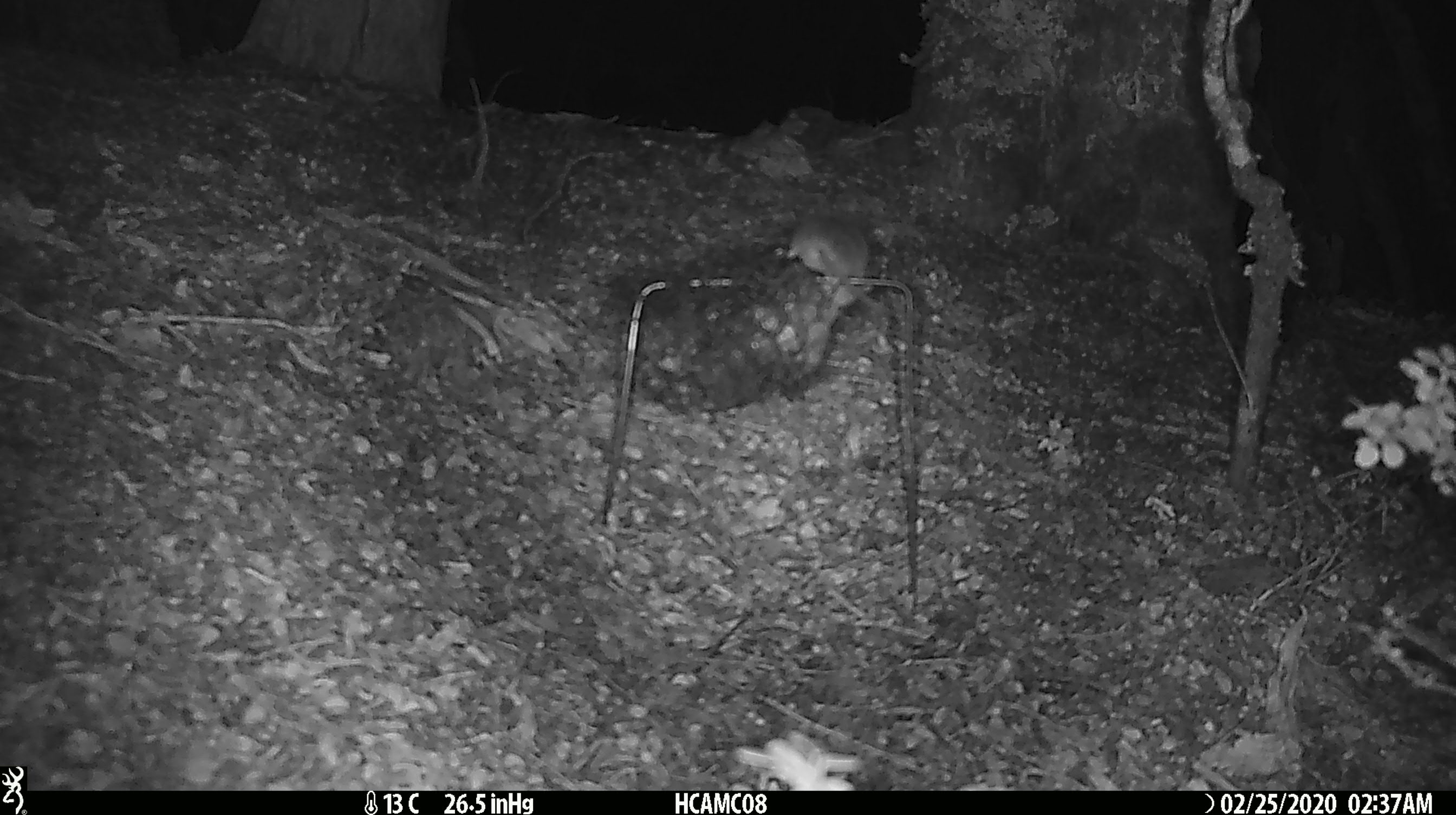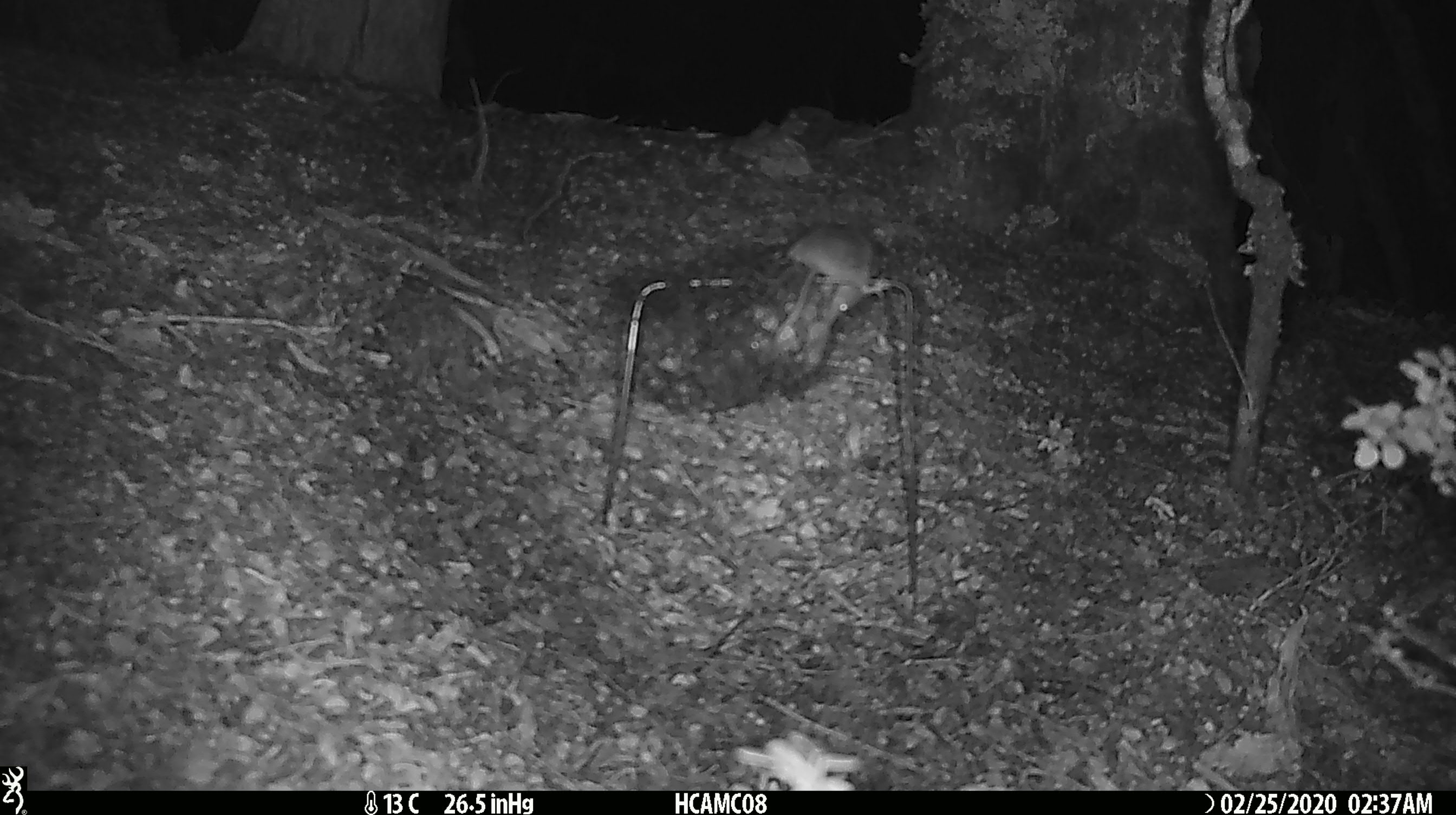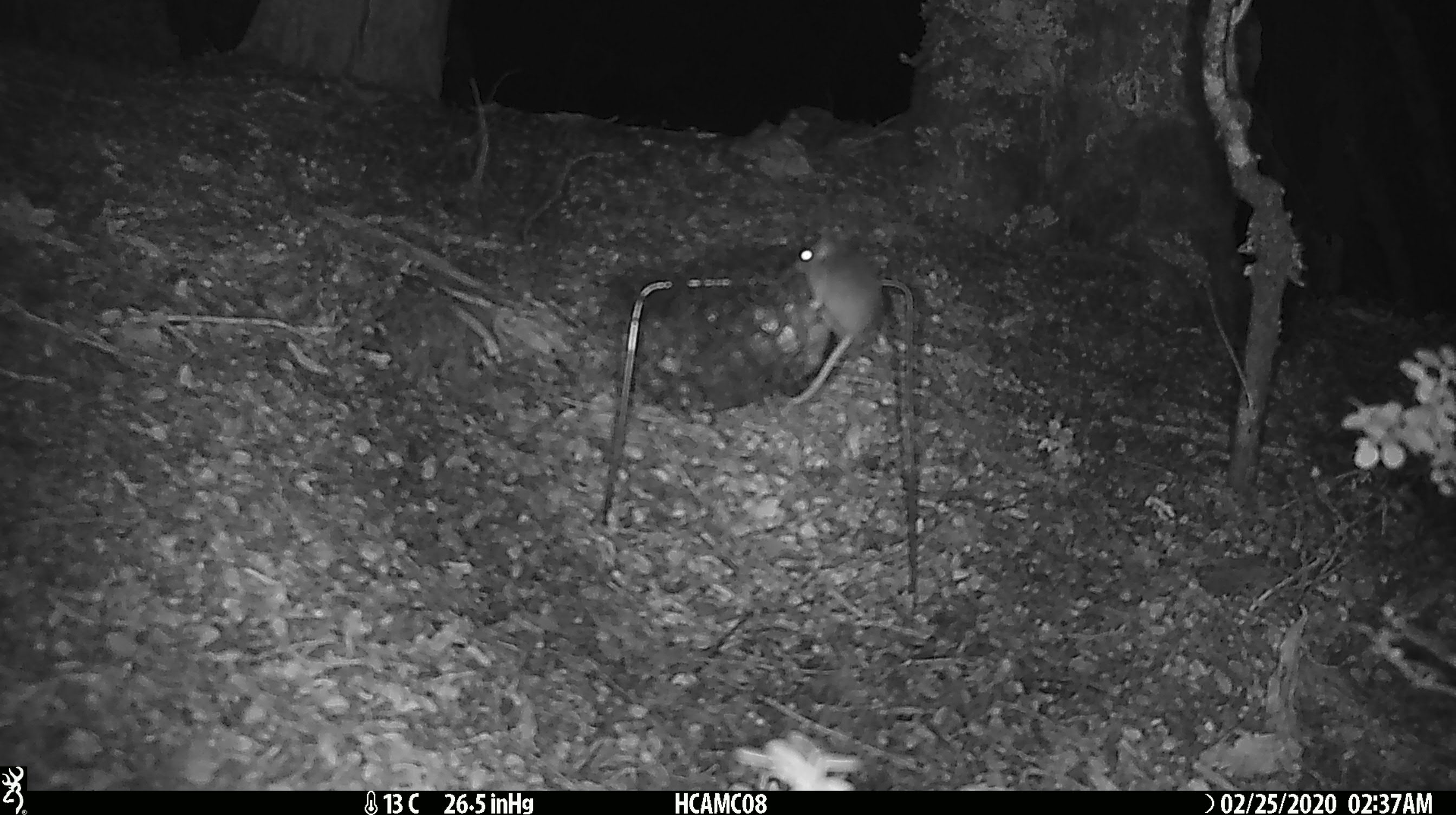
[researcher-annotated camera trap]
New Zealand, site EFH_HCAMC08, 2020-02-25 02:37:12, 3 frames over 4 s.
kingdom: Animalia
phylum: Chordata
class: Mammalia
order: Rodentia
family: Muridae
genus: Mus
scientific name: Mus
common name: mouse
Mouse (Mus).